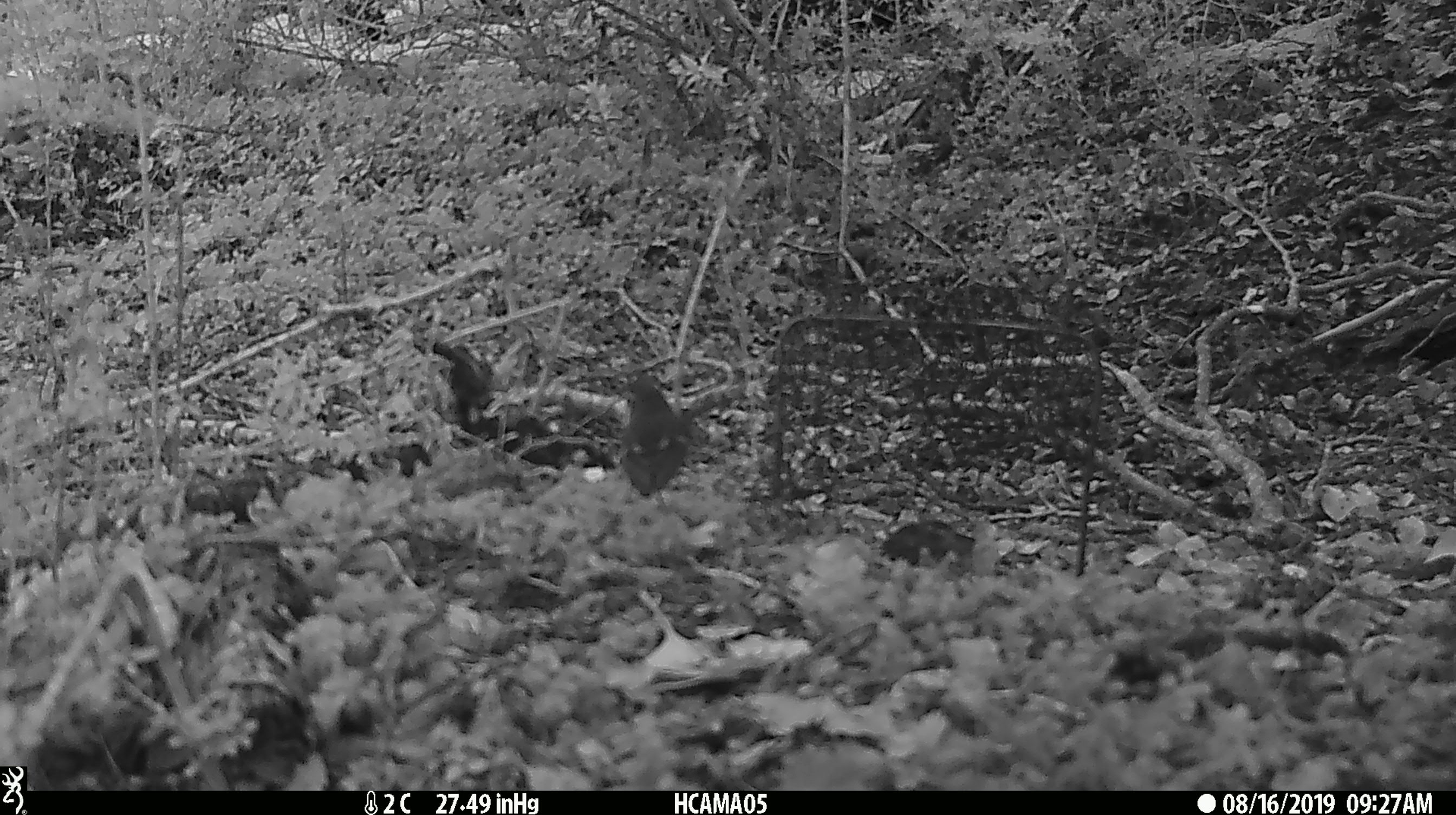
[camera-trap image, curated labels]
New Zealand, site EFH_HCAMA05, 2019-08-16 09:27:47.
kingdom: Animalia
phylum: Chordata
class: Aves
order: Passeriformes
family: Acanthisittidae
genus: Acanthisitta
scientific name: Acanthisitta chloris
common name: rifleman